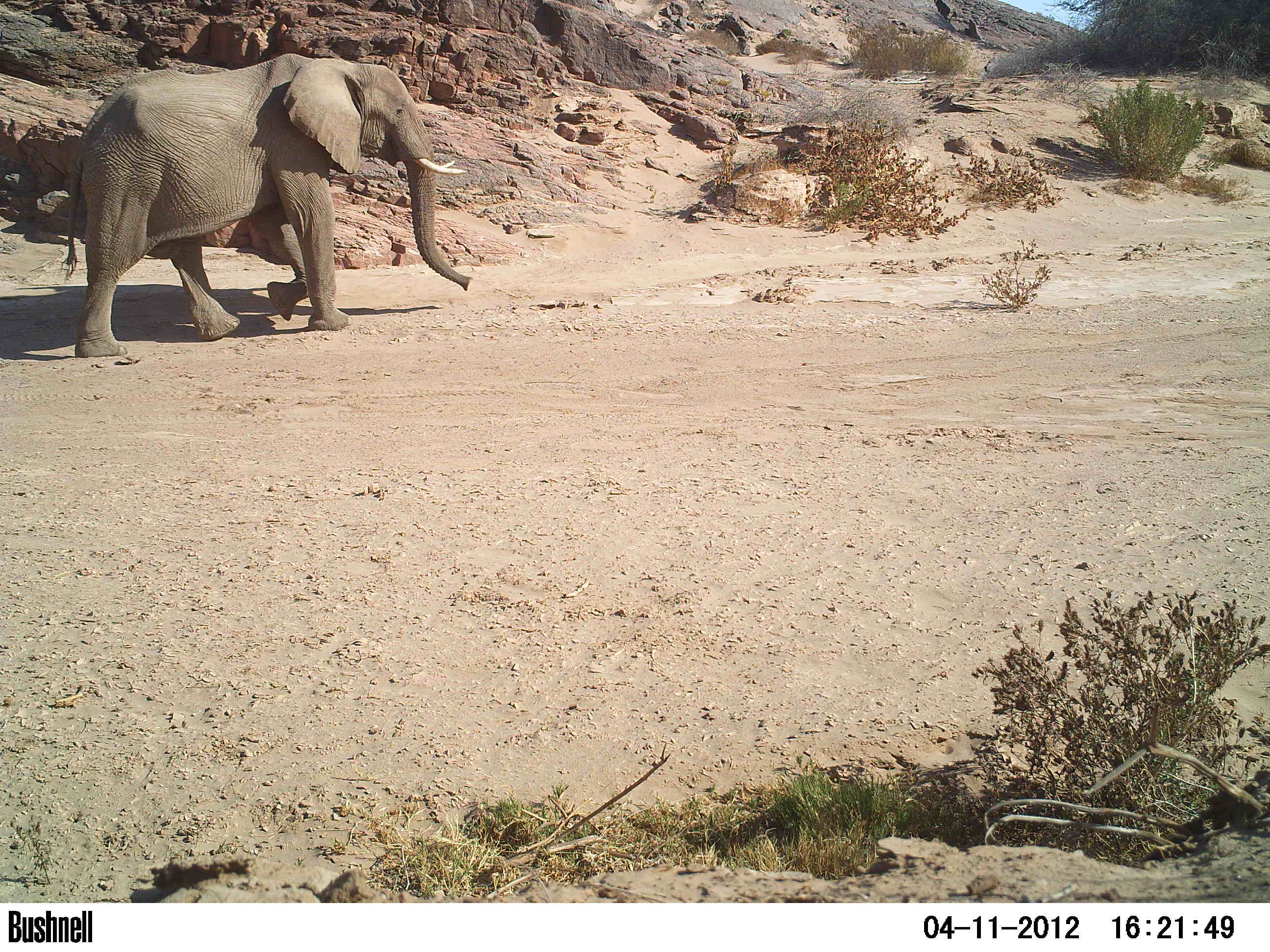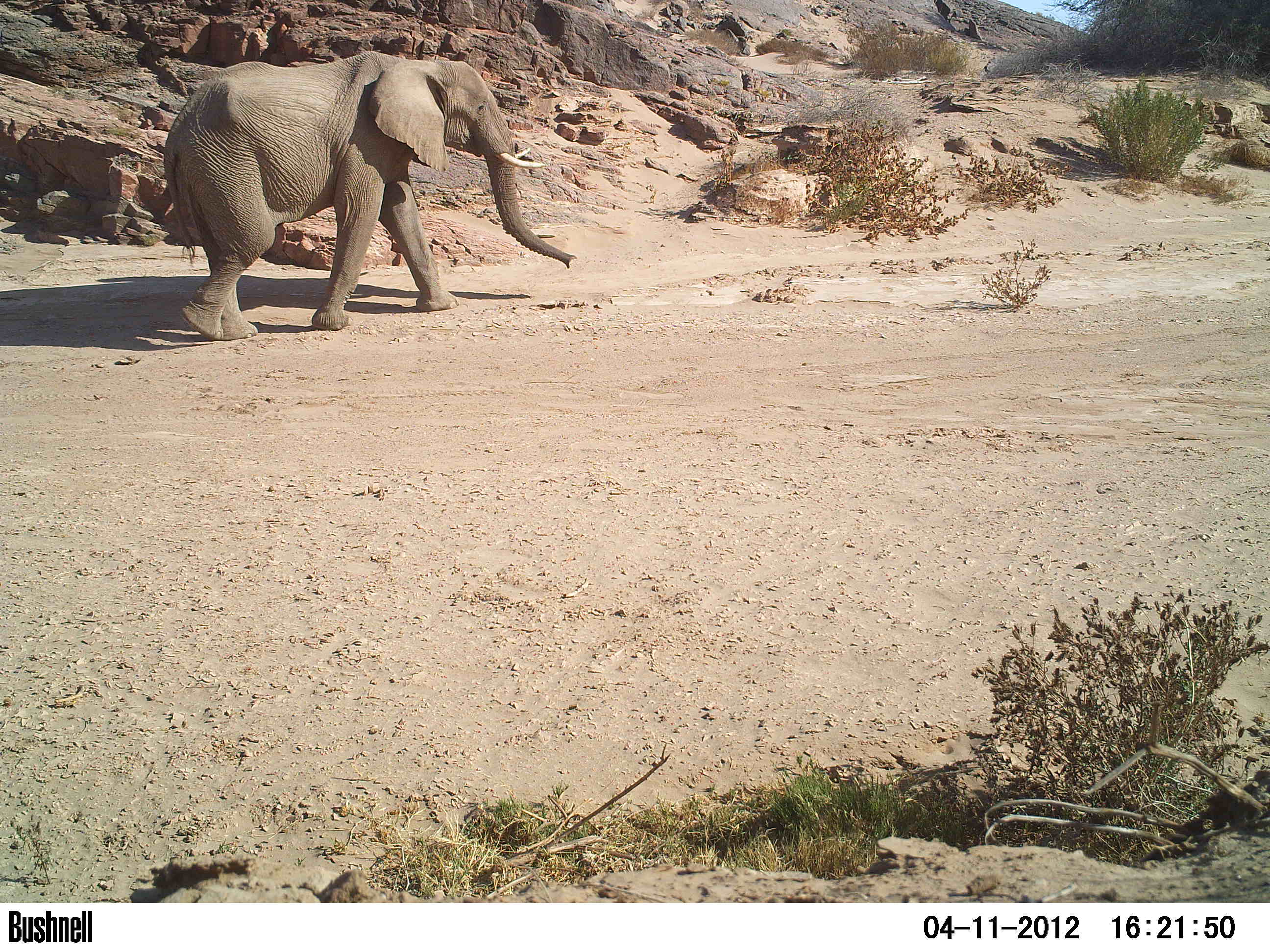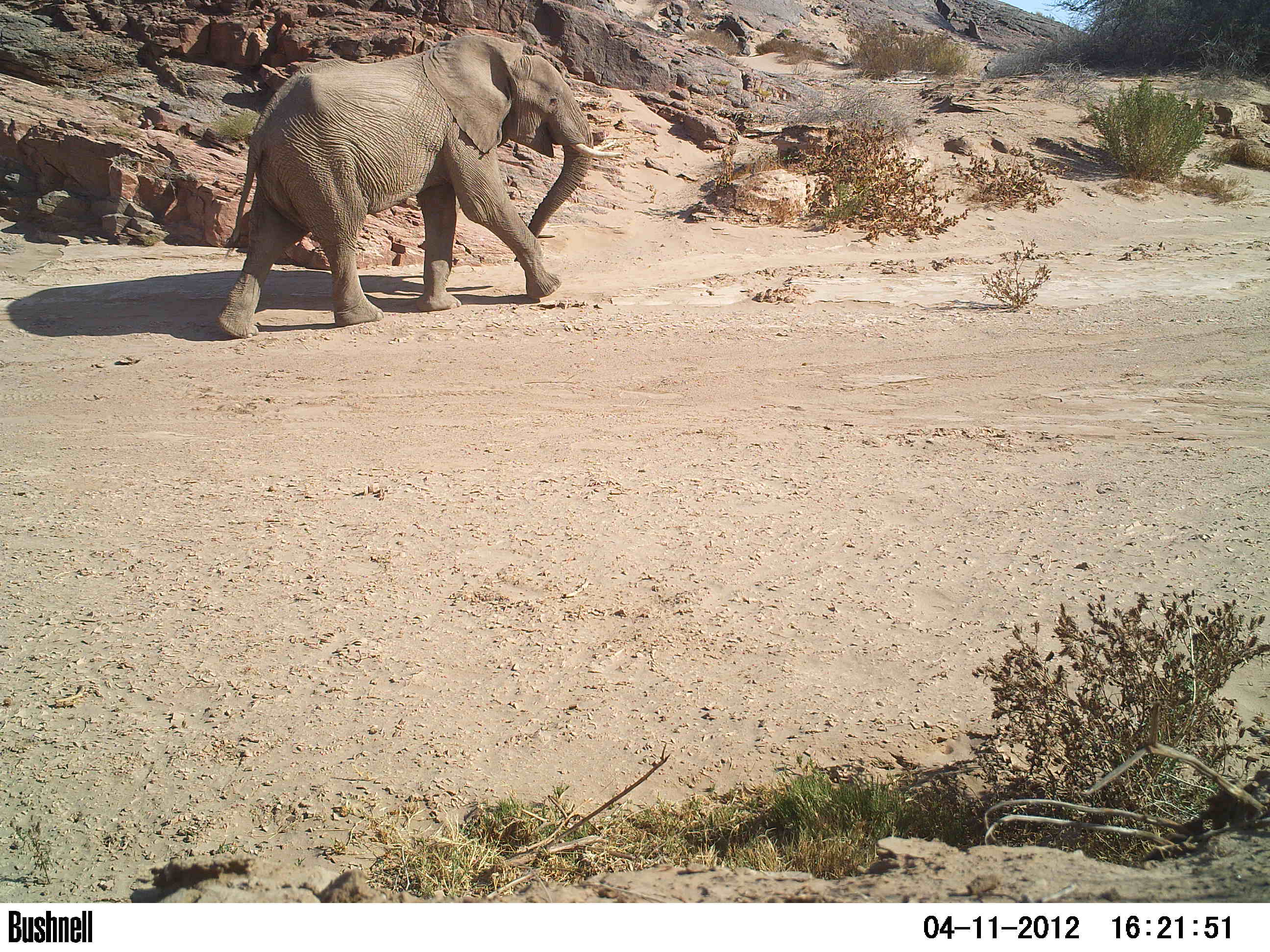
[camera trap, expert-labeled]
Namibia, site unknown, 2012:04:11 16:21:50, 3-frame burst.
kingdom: Animalia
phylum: Chordata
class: Mammalia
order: Proboscidea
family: Elephantidae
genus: Loxodonta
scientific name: Loxodonta africana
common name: african elephant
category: loxodanta africana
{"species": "loxodanta africana (african elephant) (Loxodonta africana)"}